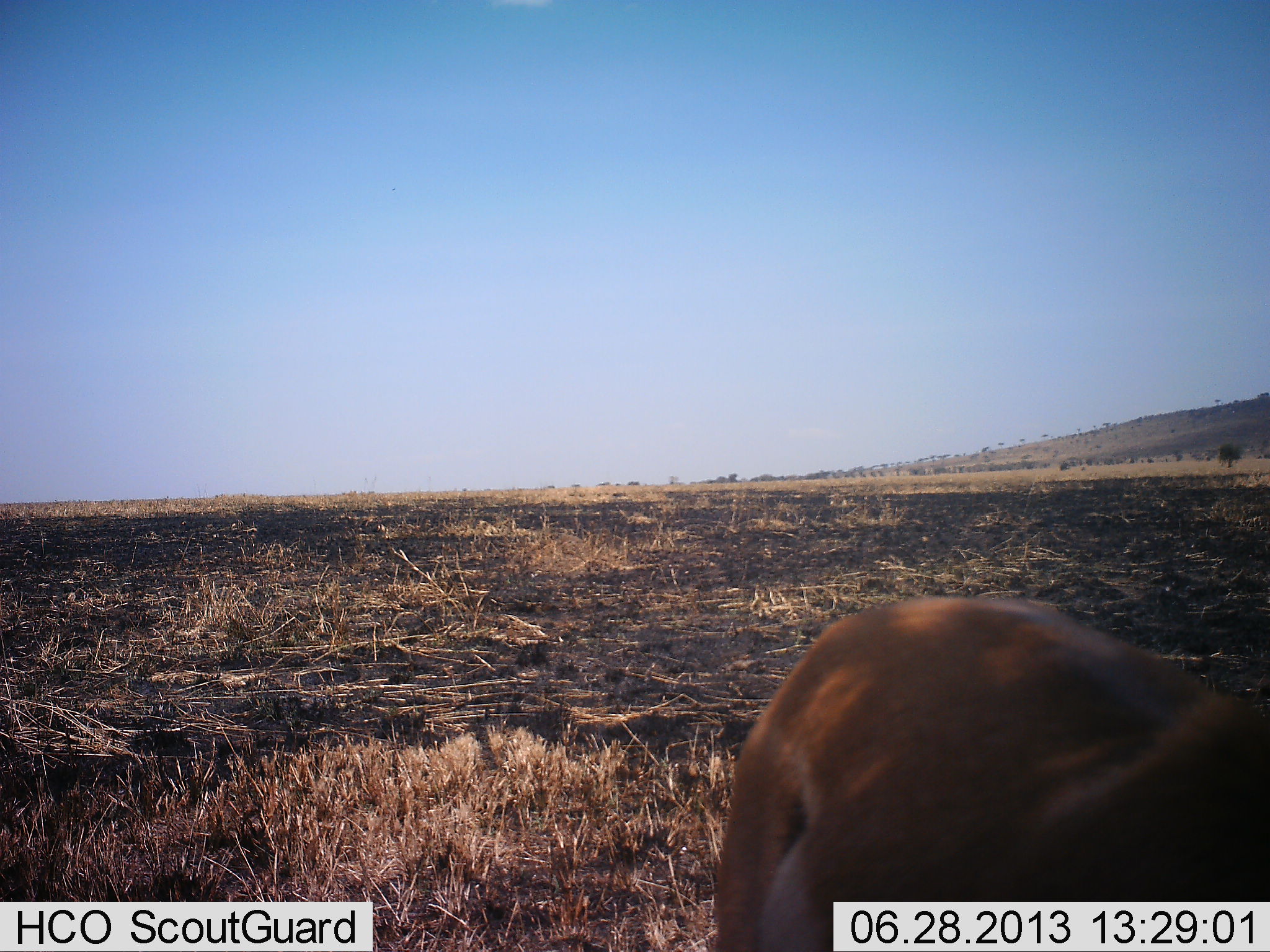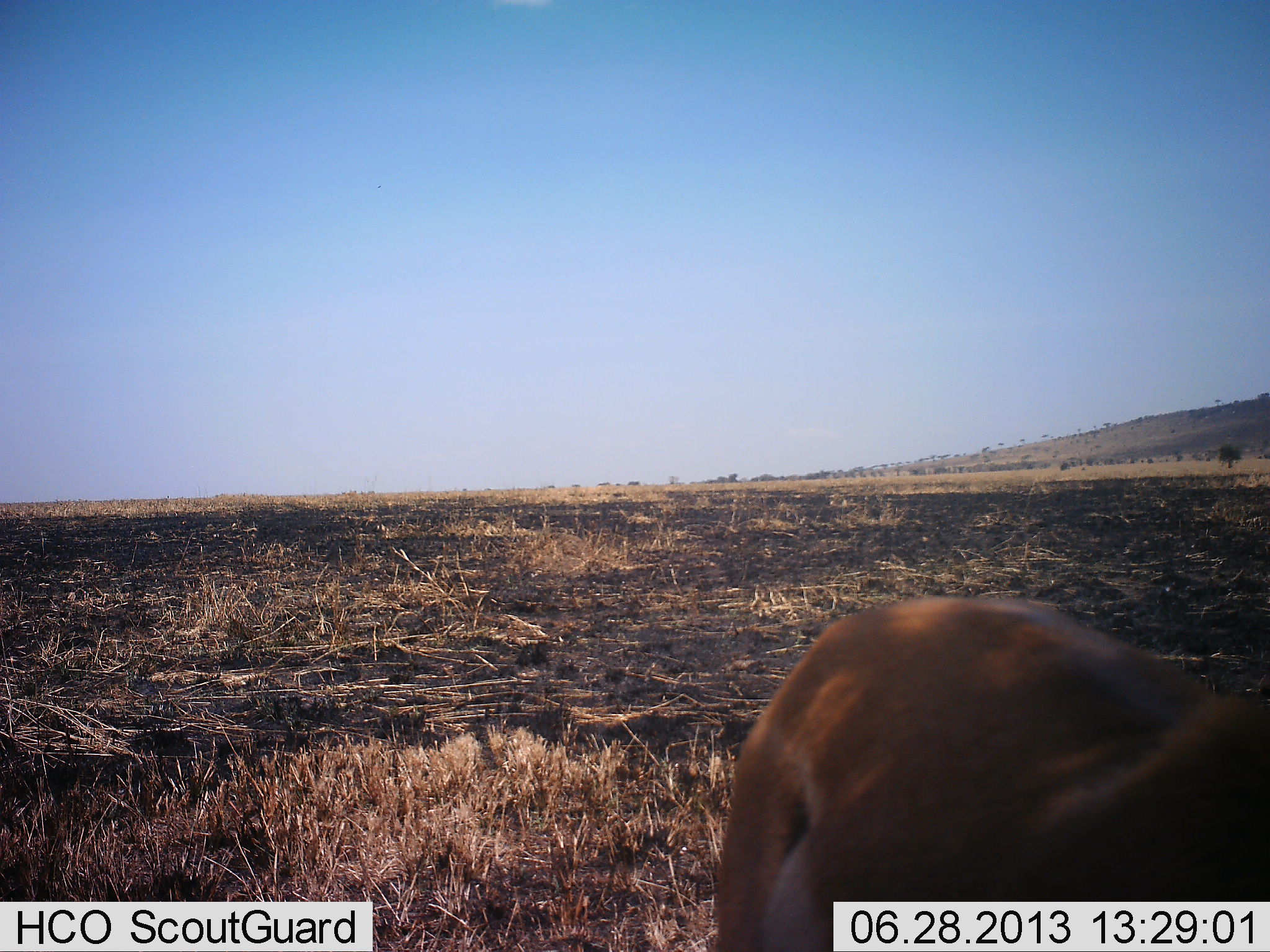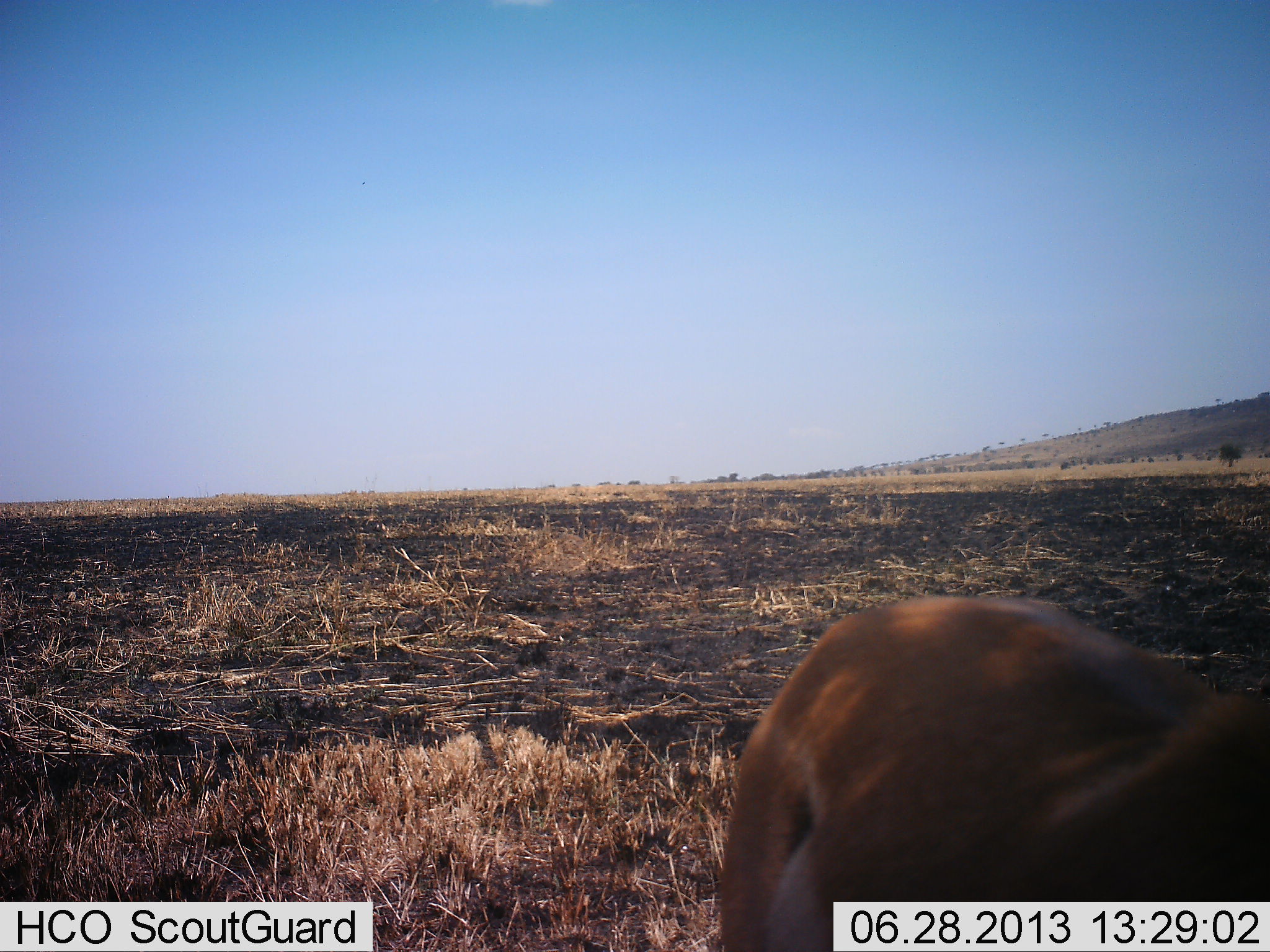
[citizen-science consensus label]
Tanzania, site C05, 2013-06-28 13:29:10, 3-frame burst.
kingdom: Animalia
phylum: Chordata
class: Mammalia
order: Artiodactyla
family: Bovidae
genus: Eudorcas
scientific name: Eudorcas thomsonii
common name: thomson's gazelle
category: gazellethomsons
Gazellethomsons (thomson's gazelle) (Eudorcas thomsonii), count 1. Behavior (volunteer vote fractions): standing 80%, resting 0%, moving 13%, interacting 0%. Young present (vote fraction): 0%. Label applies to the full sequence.